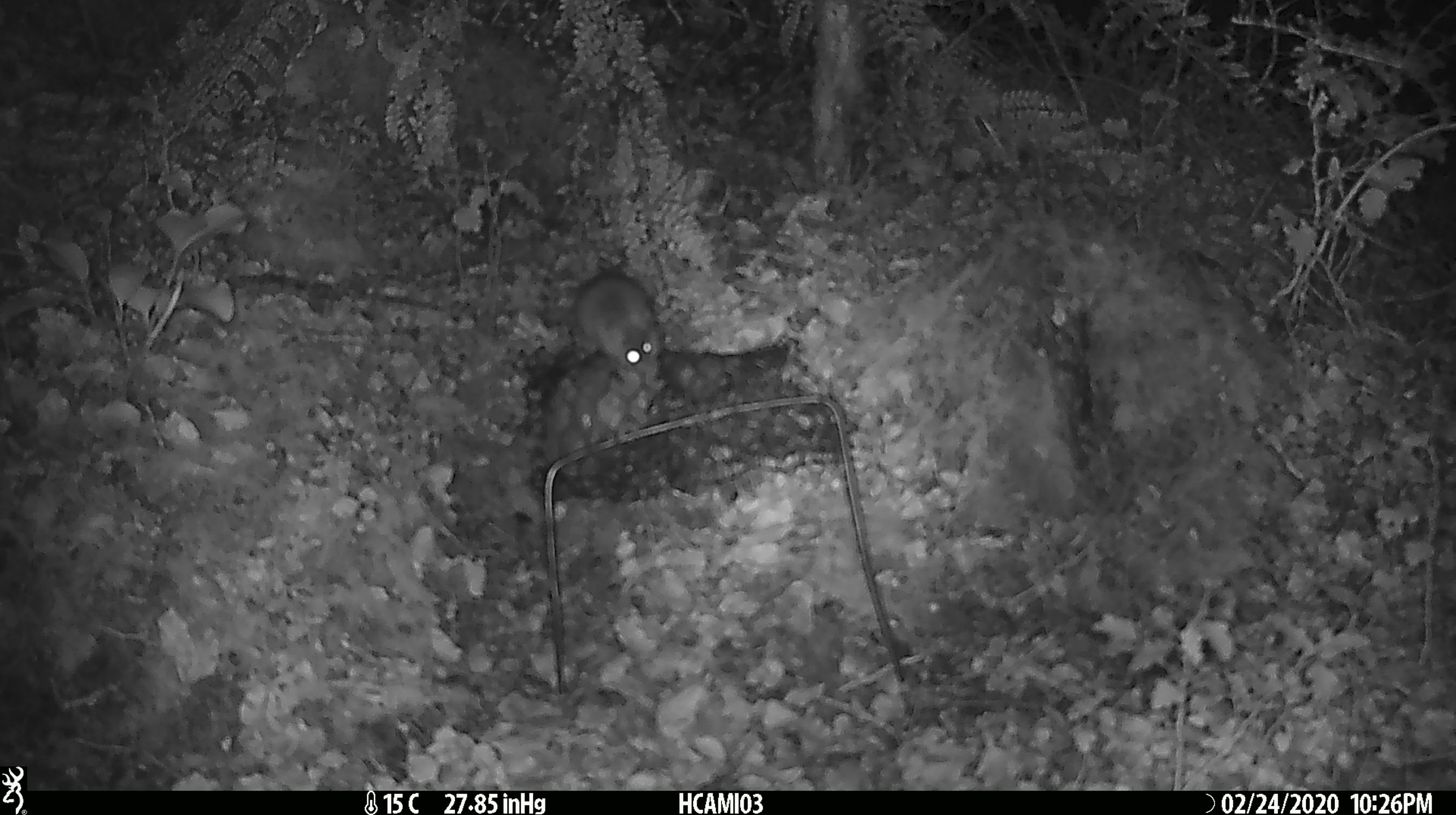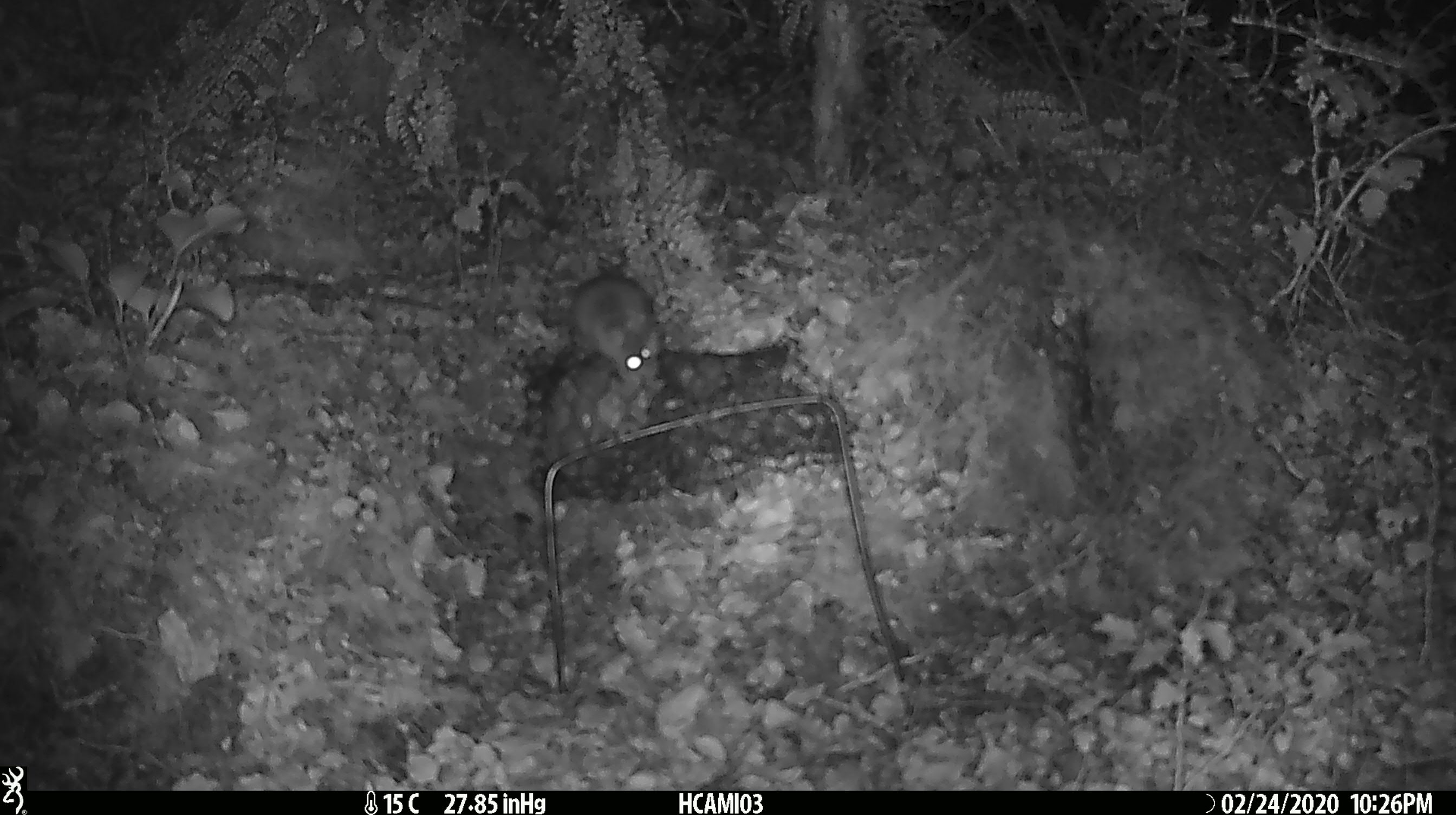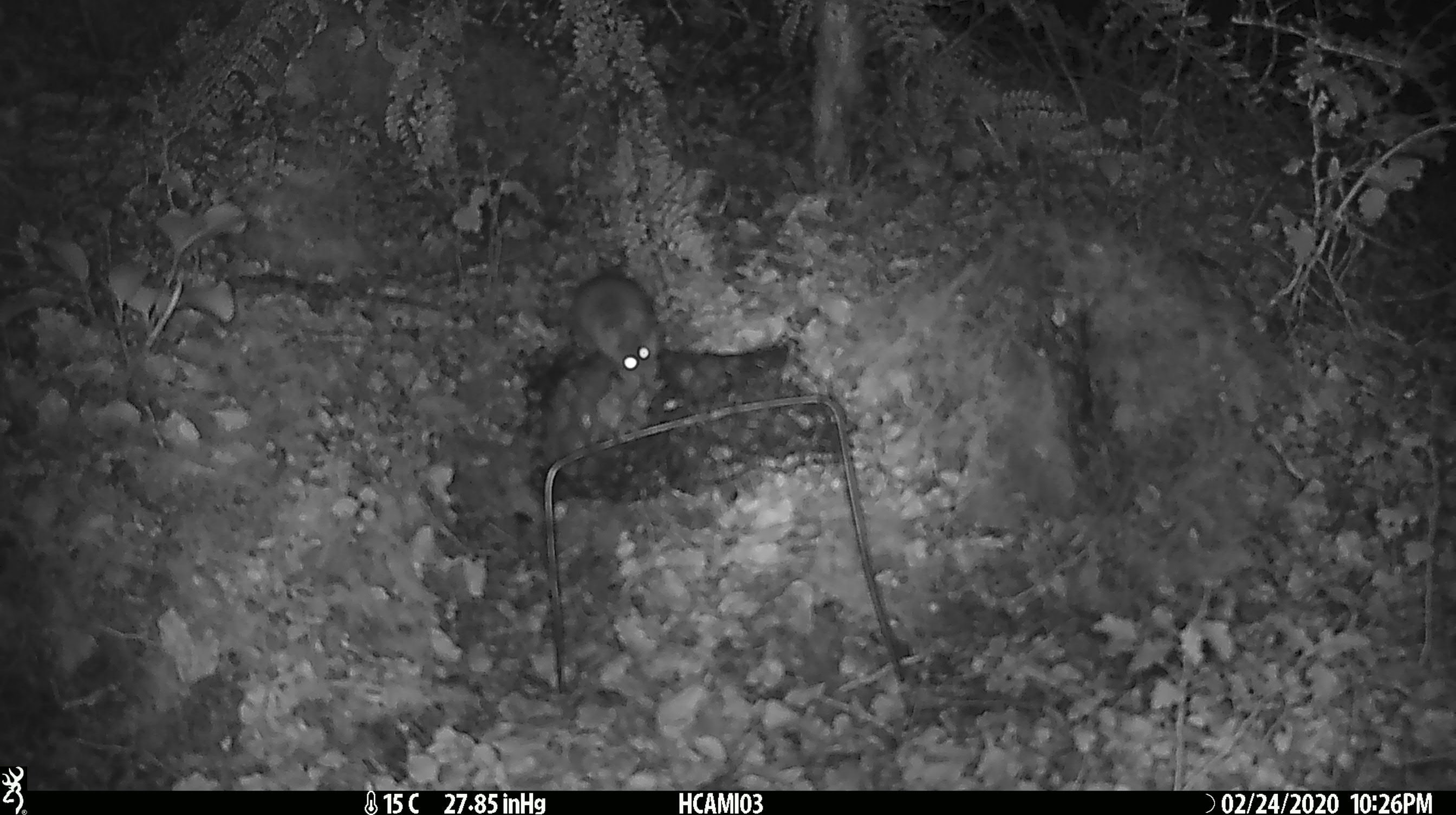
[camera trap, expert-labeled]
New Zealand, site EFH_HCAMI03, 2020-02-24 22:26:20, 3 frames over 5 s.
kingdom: Animalia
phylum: Chordata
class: Mammalia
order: Rodentia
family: Muridae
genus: Mus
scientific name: Mus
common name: mouse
Mouse (Mus).